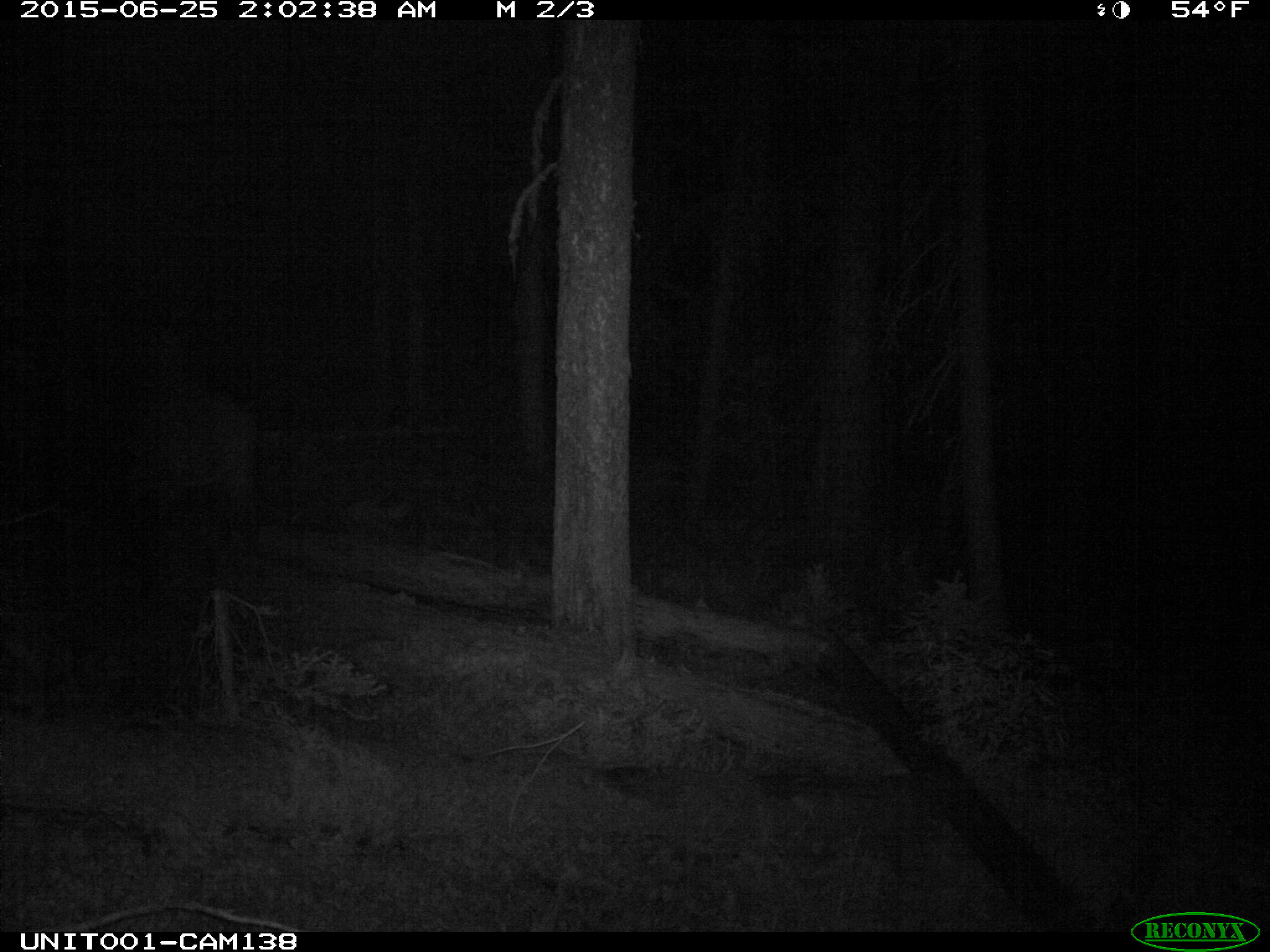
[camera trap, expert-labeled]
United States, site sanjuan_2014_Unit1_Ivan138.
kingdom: Animalia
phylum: Chordata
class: Mammalia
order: Artiodactyla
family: Cervidae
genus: Cervus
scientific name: Cervus elaphus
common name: red deer